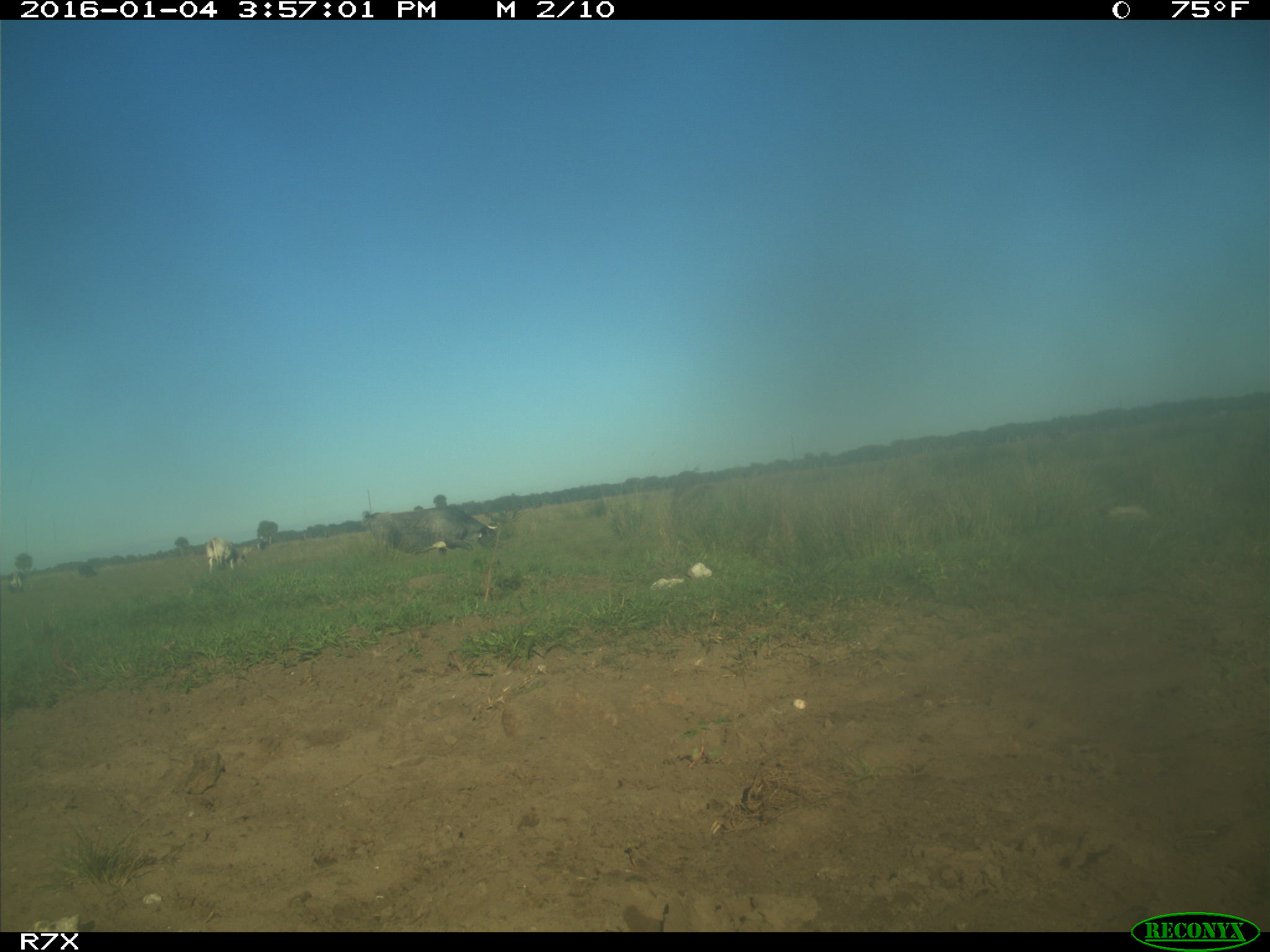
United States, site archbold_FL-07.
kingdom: Animalia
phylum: Chordata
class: Mammalia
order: Artiodactyla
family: Bovidae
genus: Bos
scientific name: Bos taurus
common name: domestic cow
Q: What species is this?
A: Bos taurus (domestic cow).